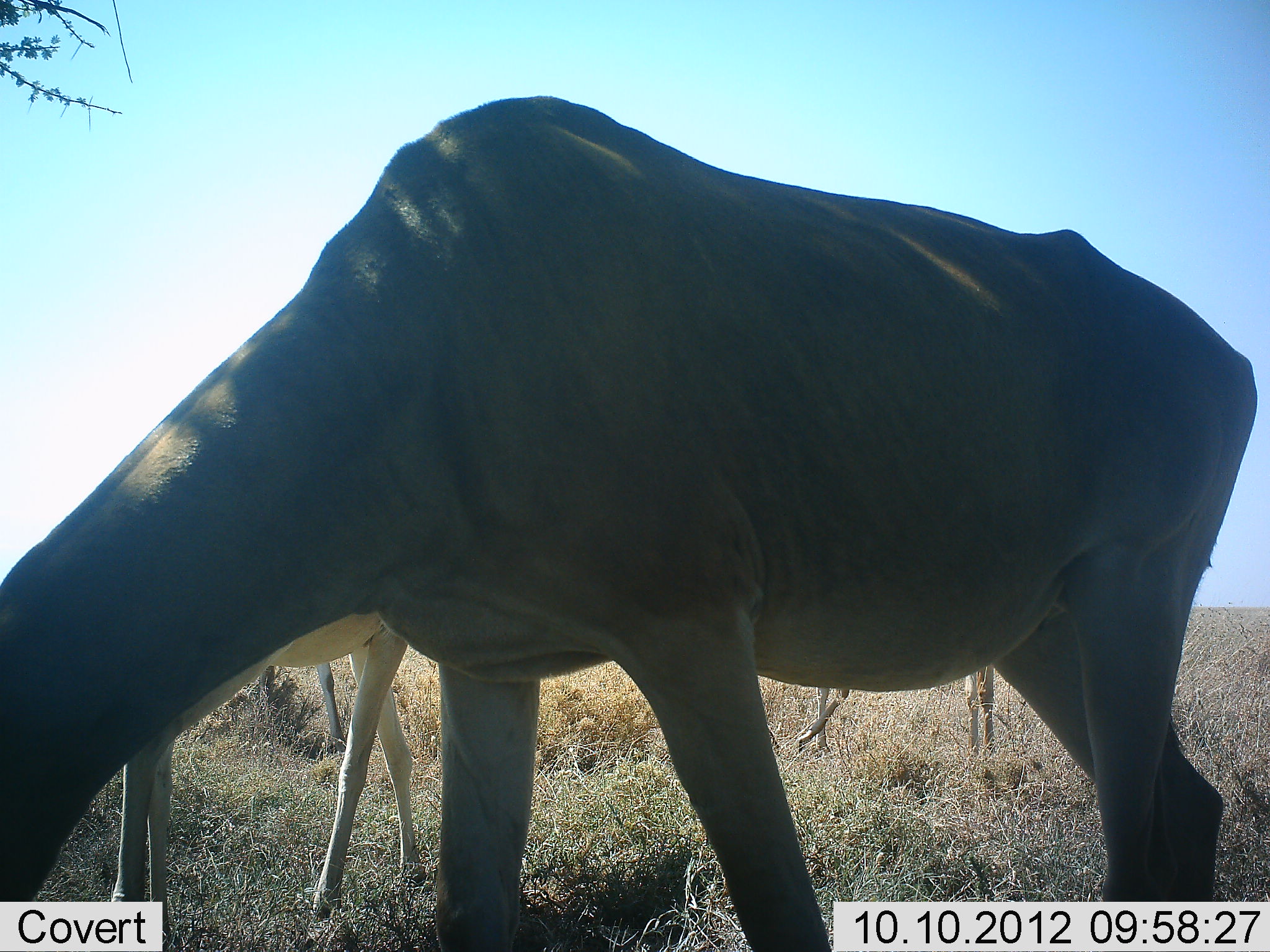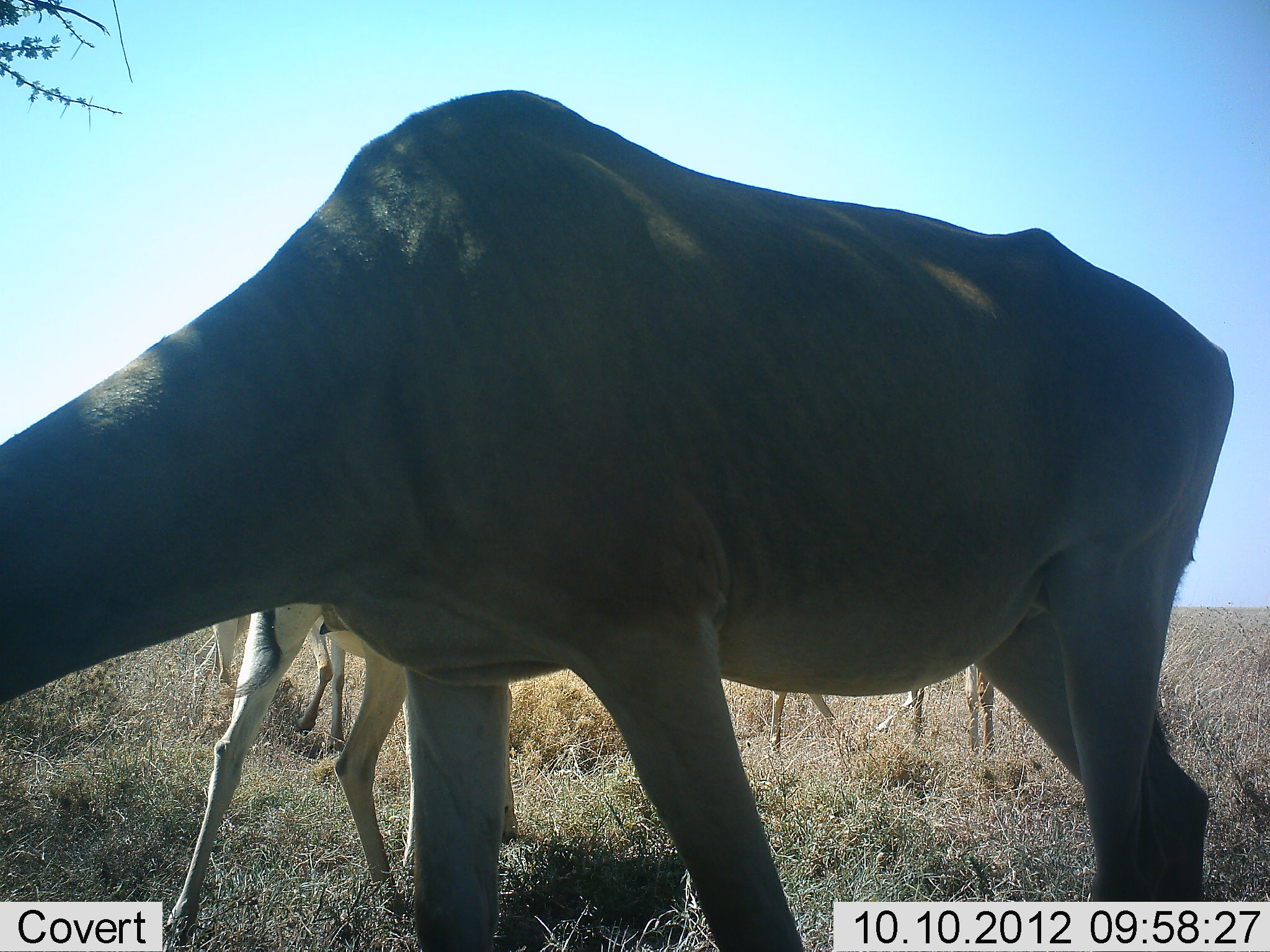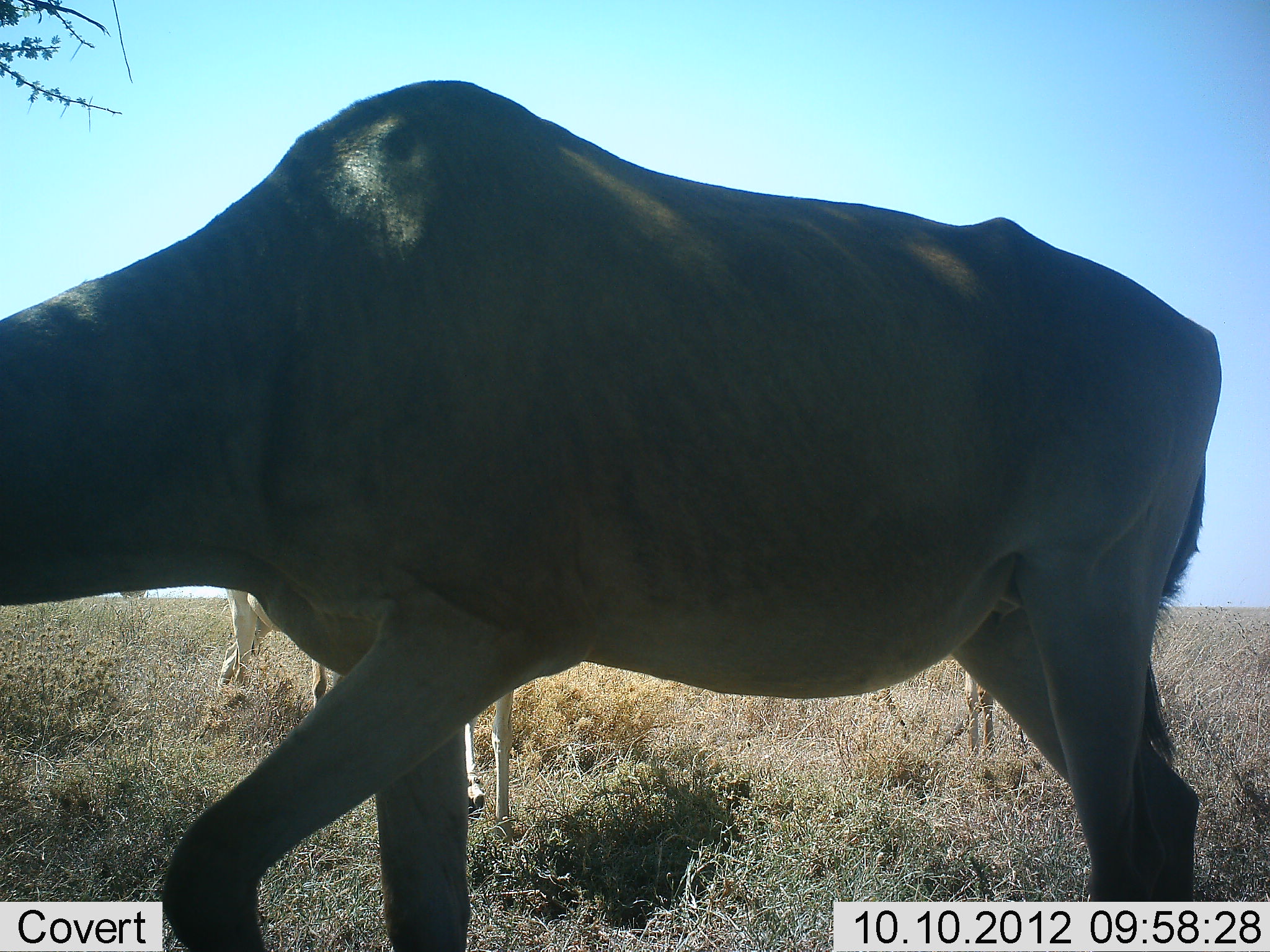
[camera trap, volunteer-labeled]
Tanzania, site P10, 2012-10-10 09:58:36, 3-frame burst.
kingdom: Animalia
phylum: Chordata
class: Mammalia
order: Artiodactyla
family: Bovidae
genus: Alcelaphus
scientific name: Alcelaphus buselaphus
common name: hartebeest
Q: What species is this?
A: Hartebeest (Alcelaphus buselaphus).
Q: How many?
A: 4.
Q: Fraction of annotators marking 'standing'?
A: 42%.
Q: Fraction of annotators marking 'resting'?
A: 8%.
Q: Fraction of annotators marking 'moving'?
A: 33%.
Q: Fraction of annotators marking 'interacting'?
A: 0%.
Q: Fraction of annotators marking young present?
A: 0%.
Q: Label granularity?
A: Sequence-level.